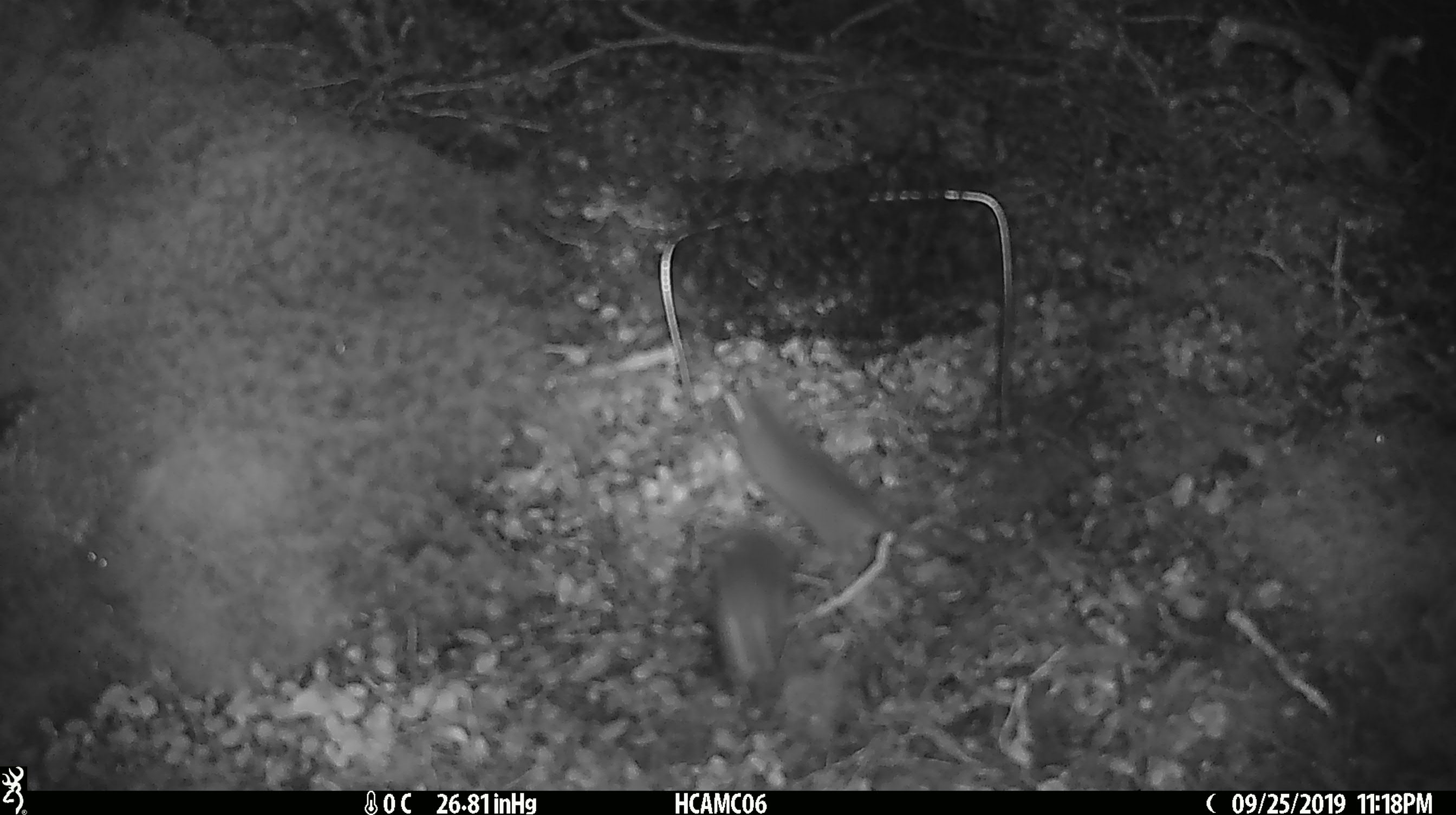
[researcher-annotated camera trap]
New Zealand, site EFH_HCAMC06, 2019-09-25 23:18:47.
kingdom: Animalia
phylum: Chordata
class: Mammalia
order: Rodentia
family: Muridae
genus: Mus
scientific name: Mus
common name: mouse